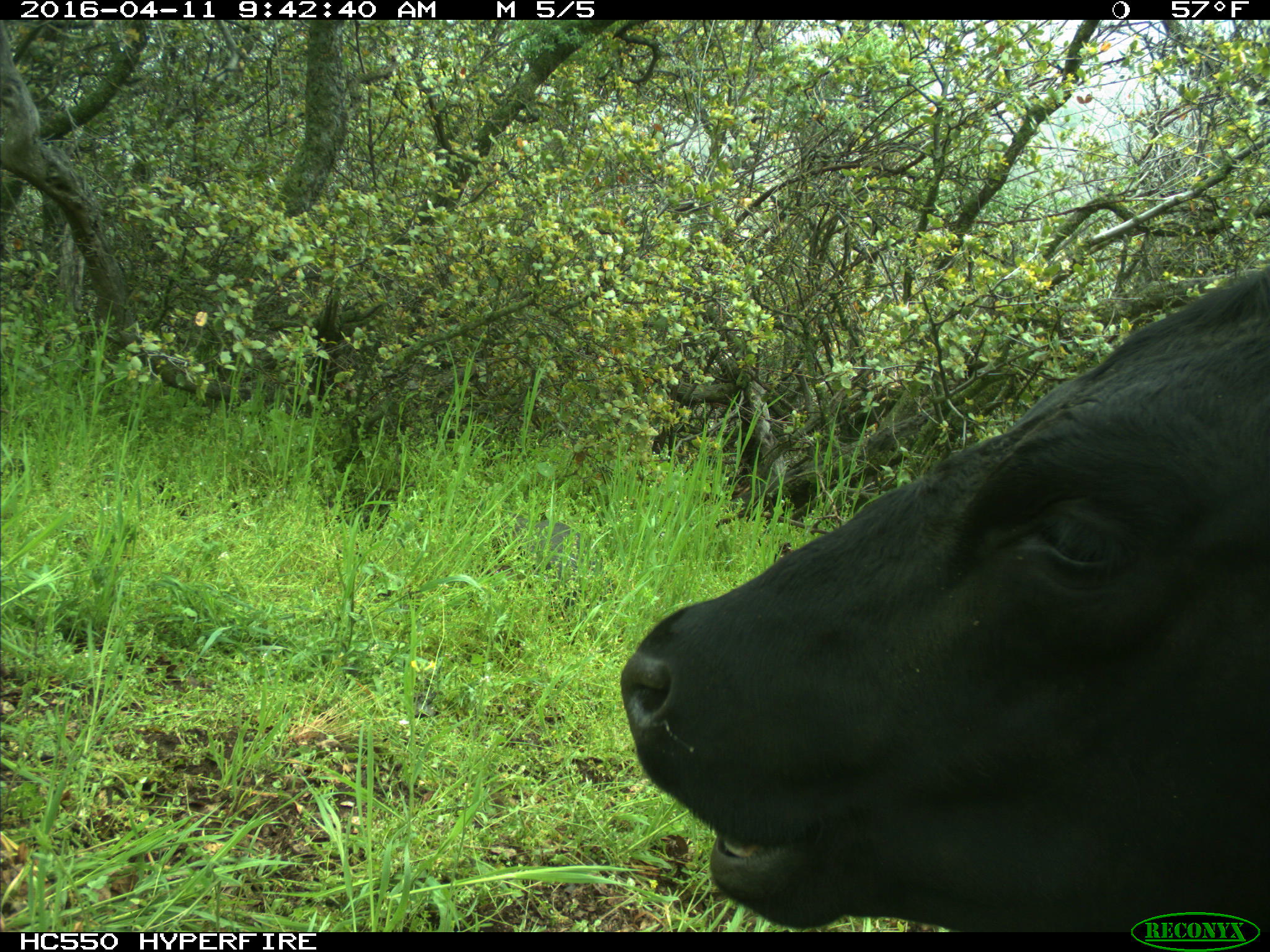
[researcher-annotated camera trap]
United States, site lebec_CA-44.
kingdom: Animalia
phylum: Chordata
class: Mammalia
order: Artiodactyla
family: Bovidae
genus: Bos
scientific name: Bos taurus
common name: domestic cow